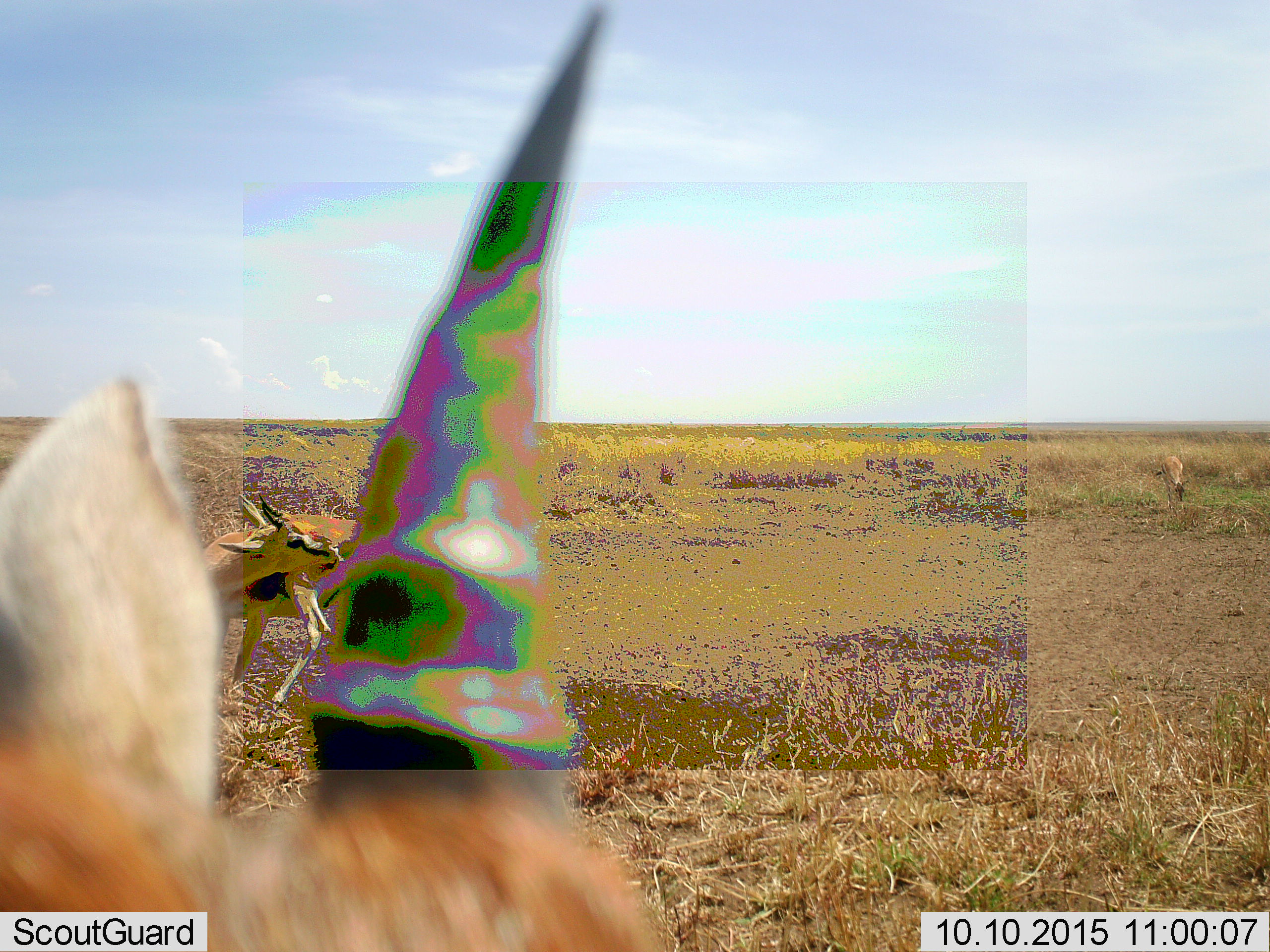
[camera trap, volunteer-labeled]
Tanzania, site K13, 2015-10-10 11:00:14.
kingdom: Animalia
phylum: Chordata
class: Mammalia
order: Artiodactyla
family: Bovidae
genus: Eudorcas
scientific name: Eudorcas thomsonii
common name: thomson's gazelle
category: gazellethomsons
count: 4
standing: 75%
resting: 0%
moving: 12%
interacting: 0%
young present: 12%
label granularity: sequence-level